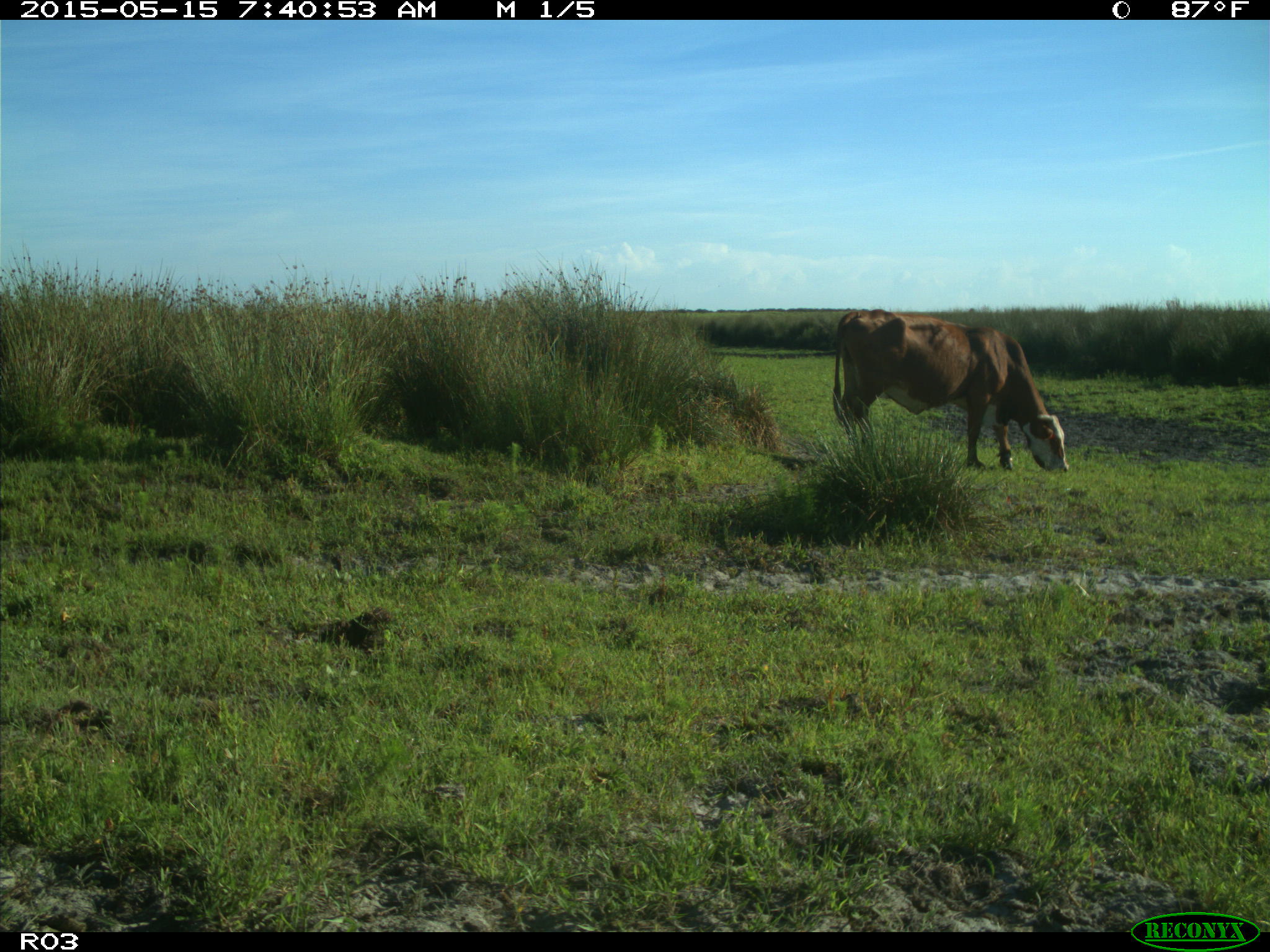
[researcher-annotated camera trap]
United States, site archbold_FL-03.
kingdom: Animalia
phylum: Chordata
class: Mammalia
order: Artiodactyla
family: Bovidae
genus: Bos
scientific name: Bos taurus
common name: domestic cow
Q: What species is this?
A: Bos taurus (domestic cow).